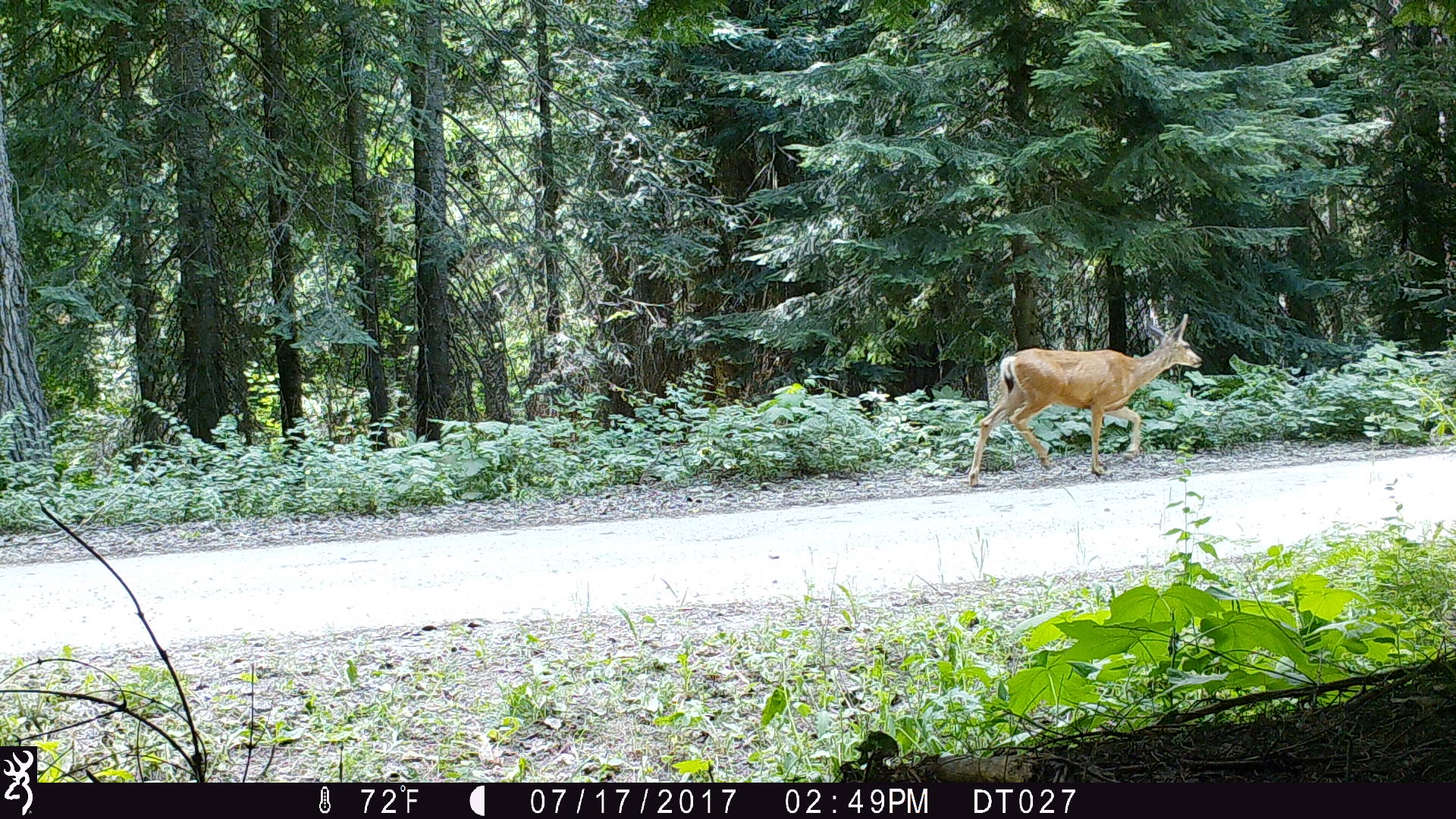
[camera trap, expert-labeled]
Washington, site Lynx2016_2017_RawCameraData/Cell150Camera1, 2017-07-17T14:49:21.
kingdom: Animalia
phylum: Chordata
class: Mammalia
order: Artiodactyla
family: Cervidae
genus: Odocoileus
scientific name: Odocoileus hemionus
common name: mule deer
Odocoileus hemionus (mule deer). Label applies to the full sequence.